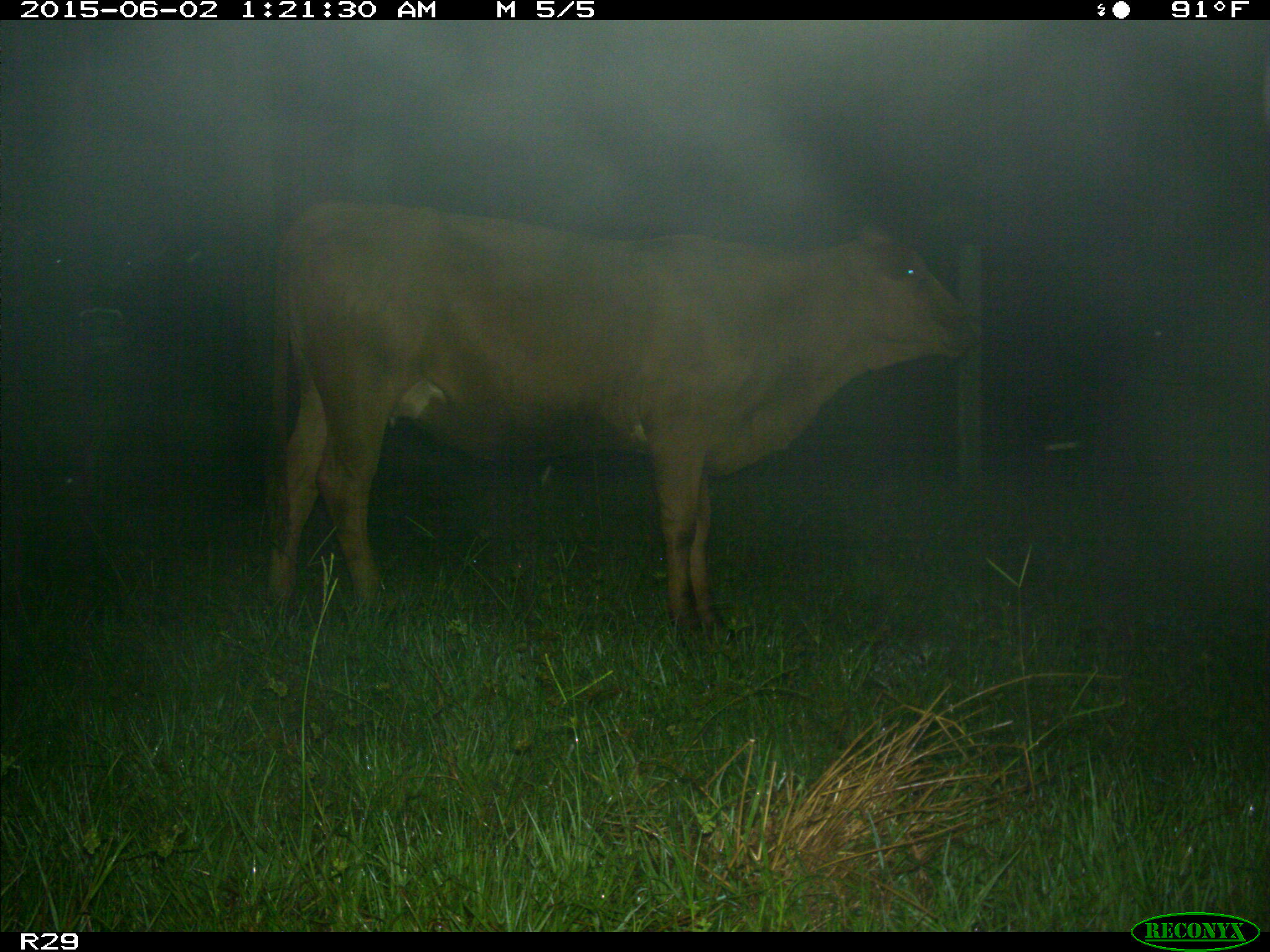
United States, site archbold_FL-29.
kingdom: Animalia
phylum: Chordata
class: Mammalia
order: Artiodactyla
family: Bovidae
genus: Bos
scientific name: Bos taurus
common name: domestic cow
Bos taurus (domestic cow).